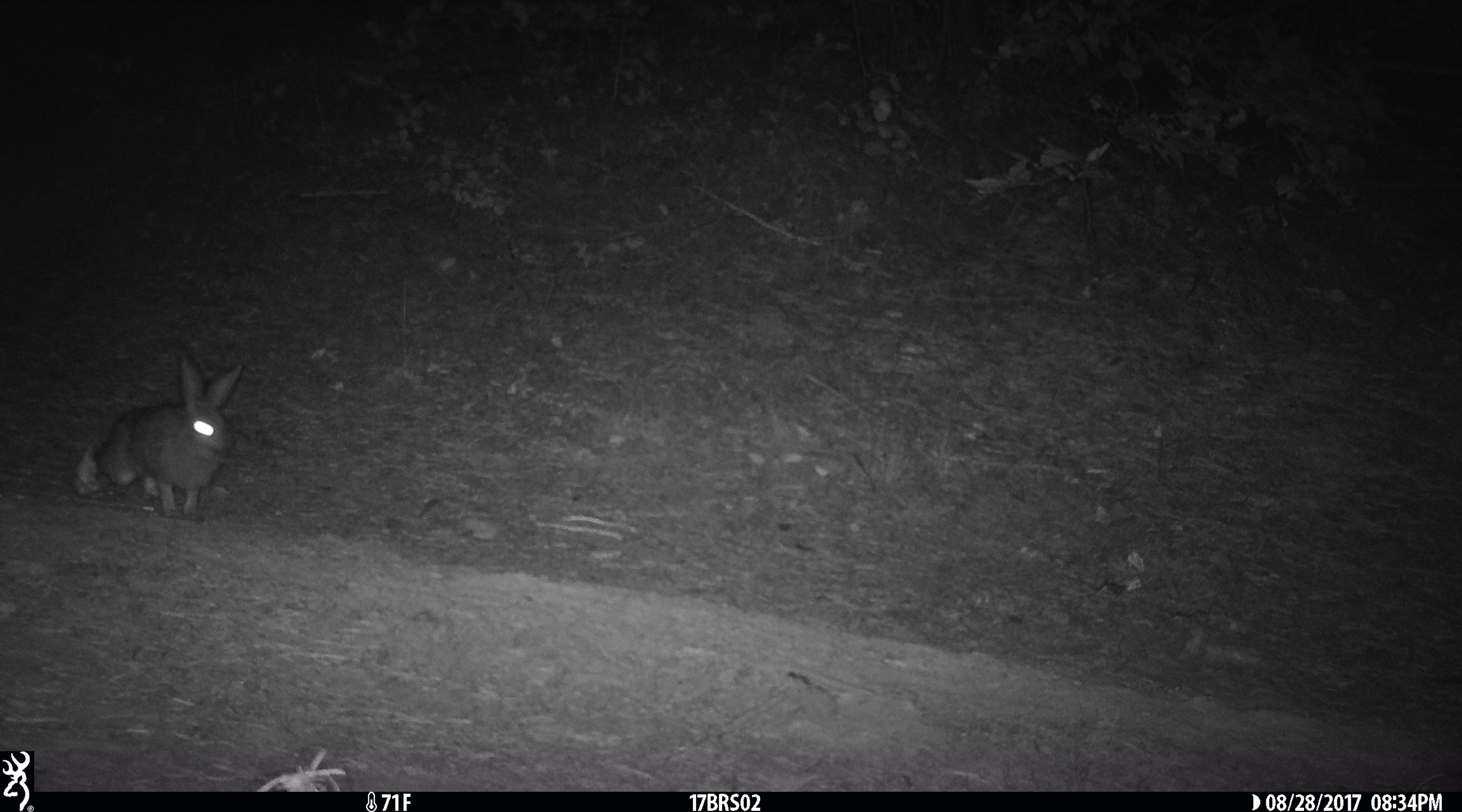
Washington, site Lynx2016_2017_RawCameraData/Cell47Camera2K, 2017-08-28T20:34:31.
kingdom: Animalia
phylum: Chordata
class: Mammalia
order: Lagomorpha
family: Leporidae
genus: Lepus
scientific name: Lepus americanus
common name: snowshoe hare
Lepus americanus (snowshoe hare). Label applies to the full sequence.